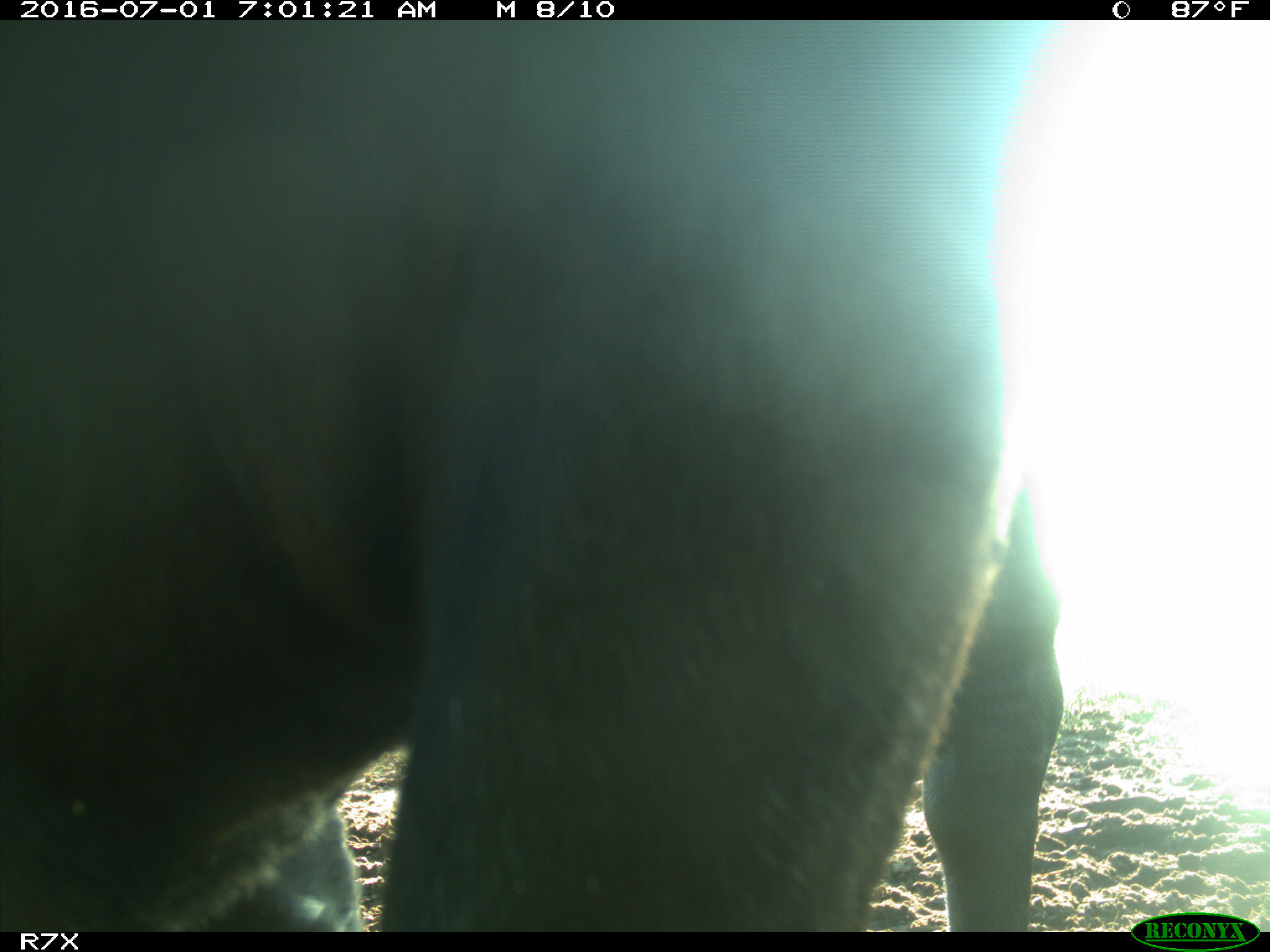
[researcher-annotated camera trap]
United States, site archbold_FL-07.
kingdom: Animalia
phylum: Chordata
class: Mammalia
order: Artiodactyla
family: Bovidae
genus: Bos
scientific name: Bos taurus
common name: domestic cow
Bos taurus (domestic cow).